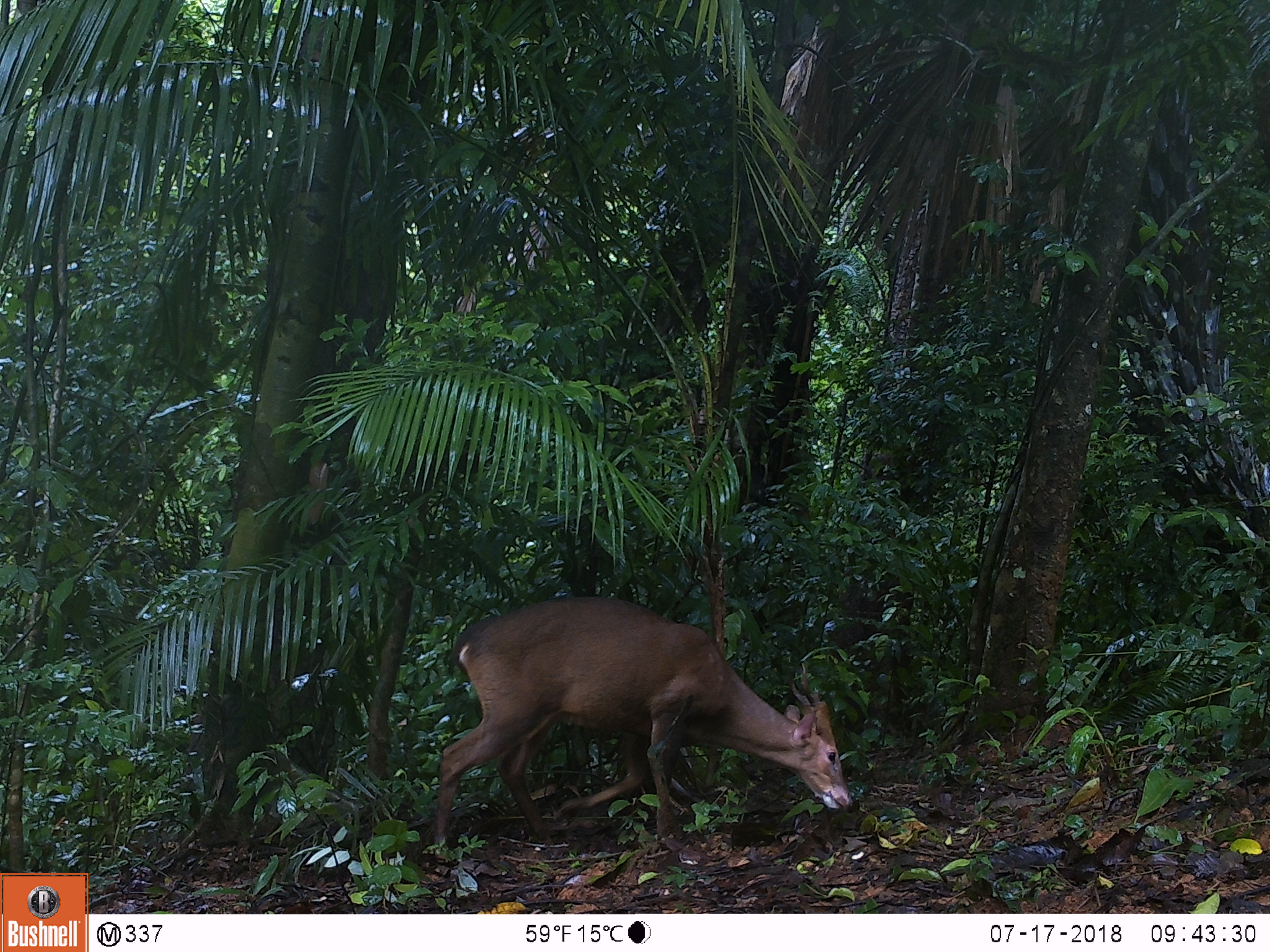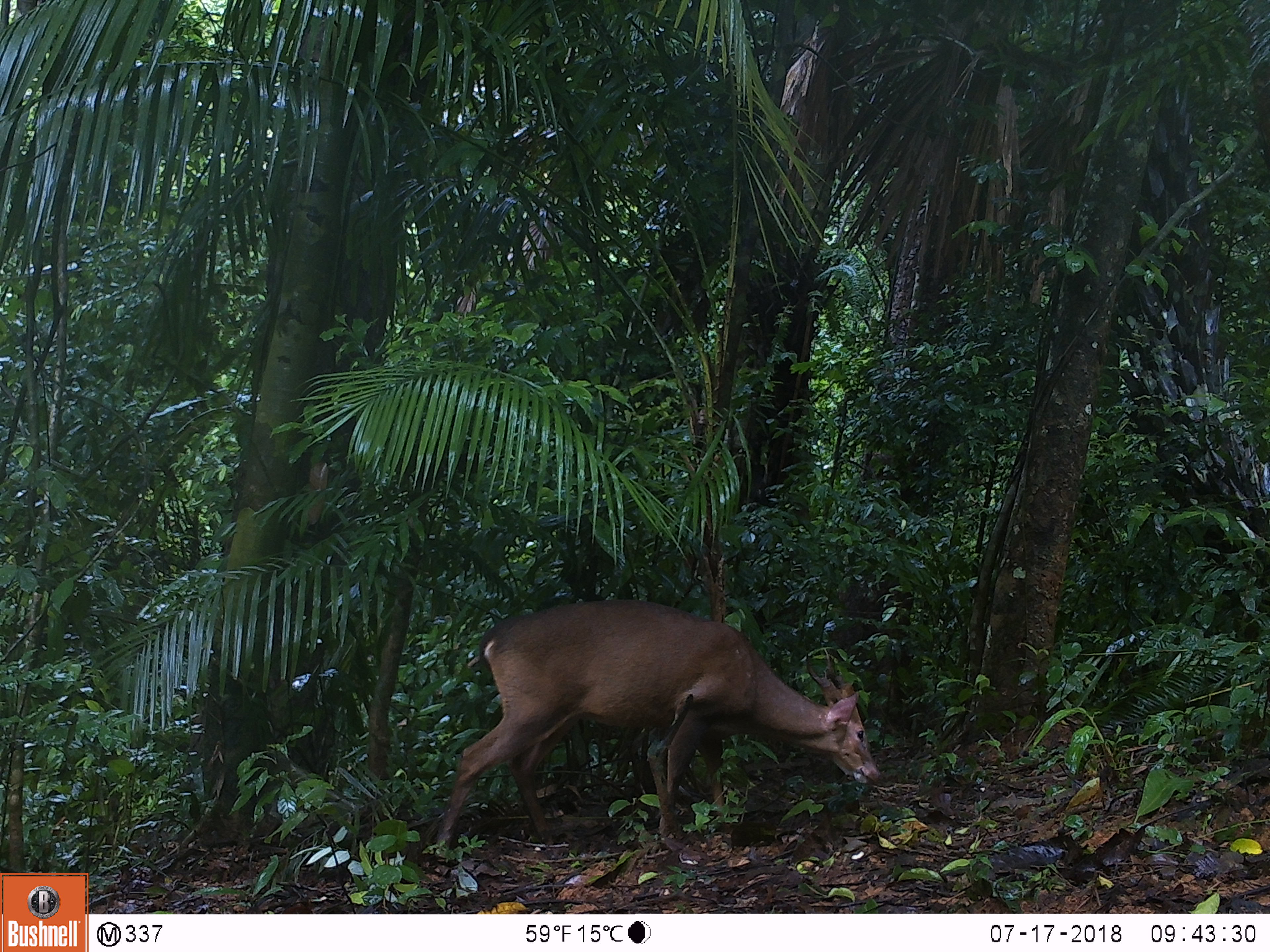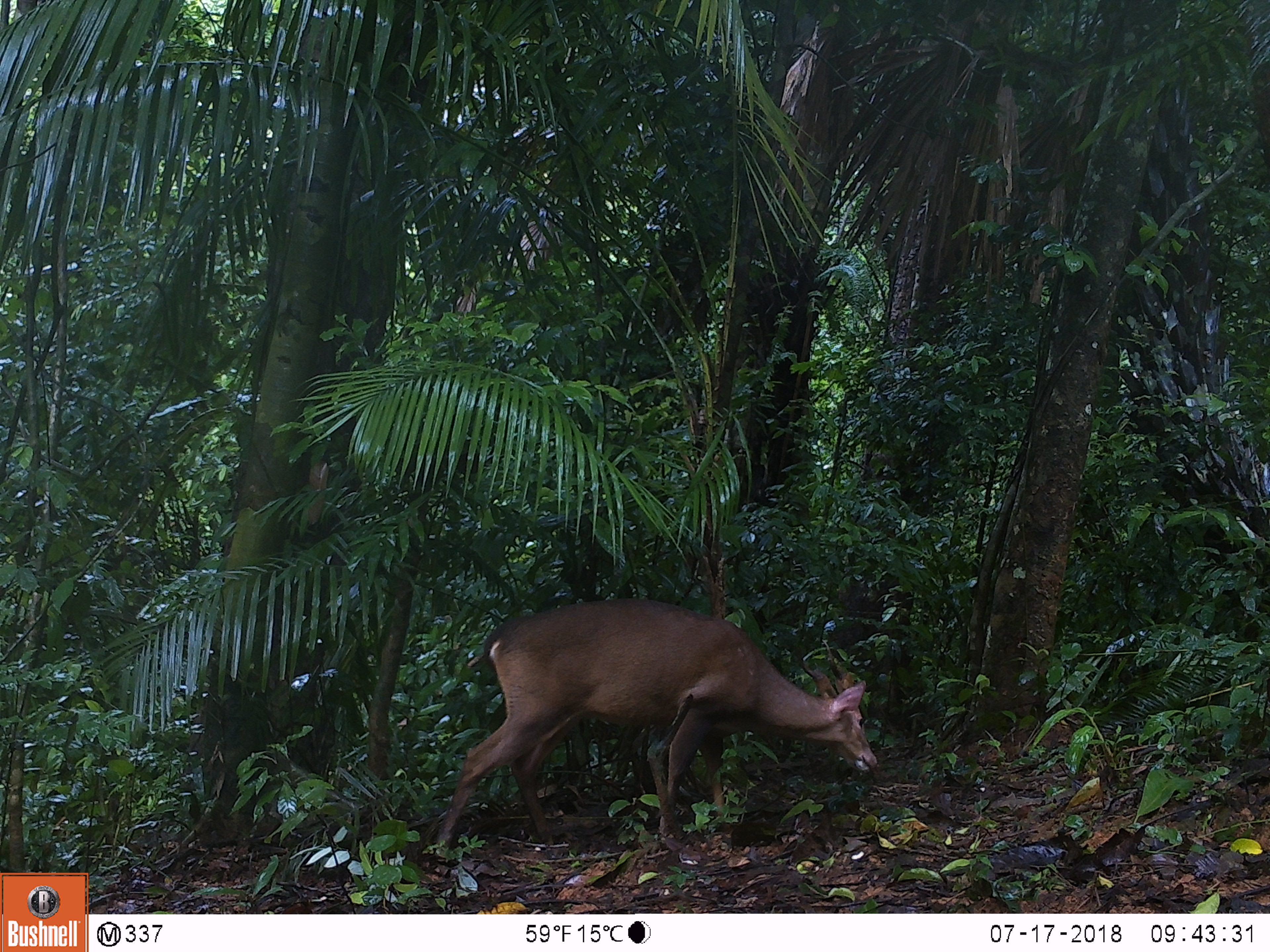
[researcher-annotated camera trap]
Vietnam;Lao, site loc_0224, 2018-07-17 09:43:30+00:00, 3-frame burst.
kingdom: Animalia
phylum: Chordata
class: Mammalia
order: Artiodactyla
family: Cervidae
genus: Muntiacus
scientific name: Muntiacus vuquangensis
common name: large-antlered muntjac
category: large antlered muntjac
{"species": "large antlered muntjac (large-antlered muntjac) (Muntiacus vuquangensis)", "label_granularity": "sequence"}